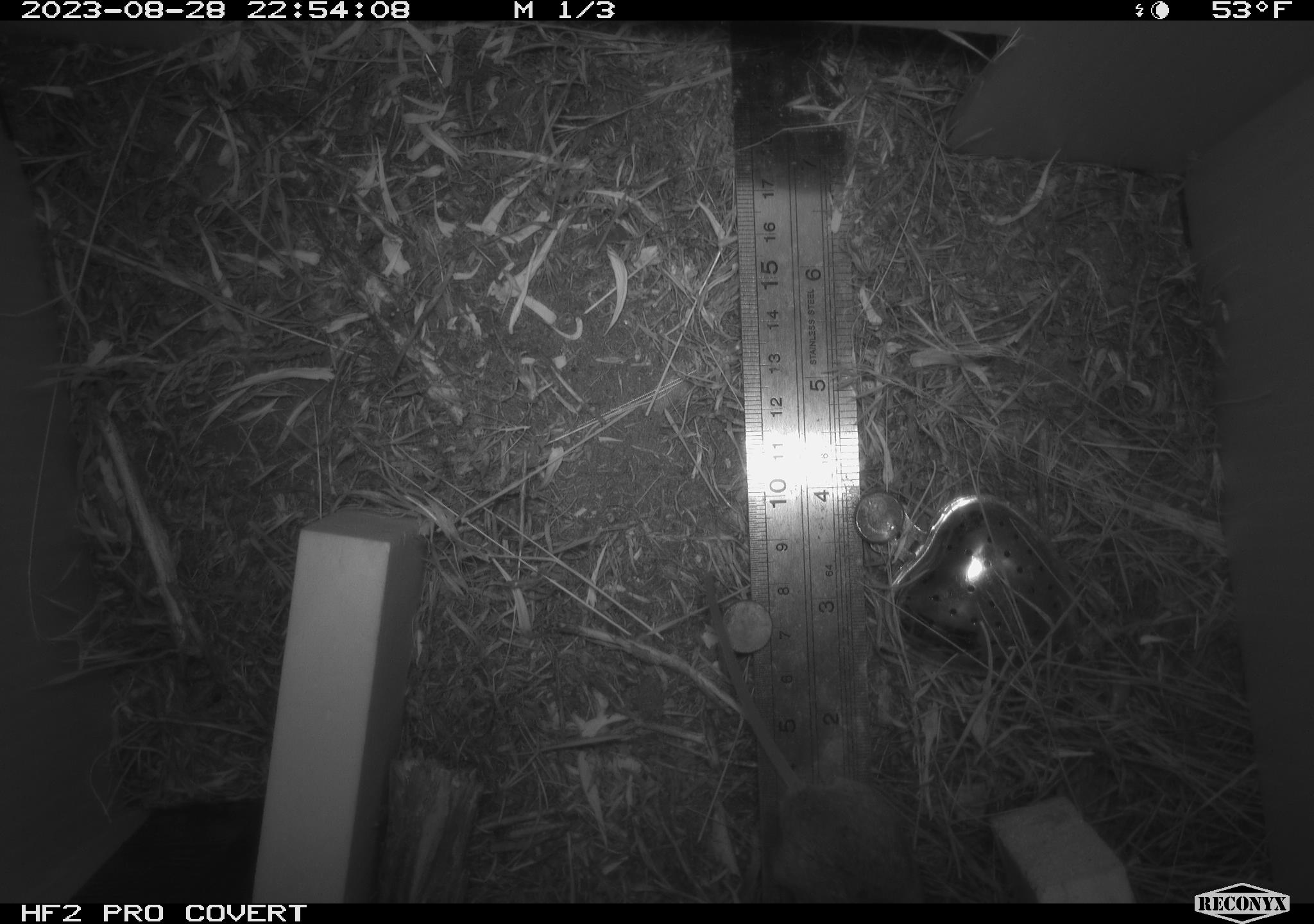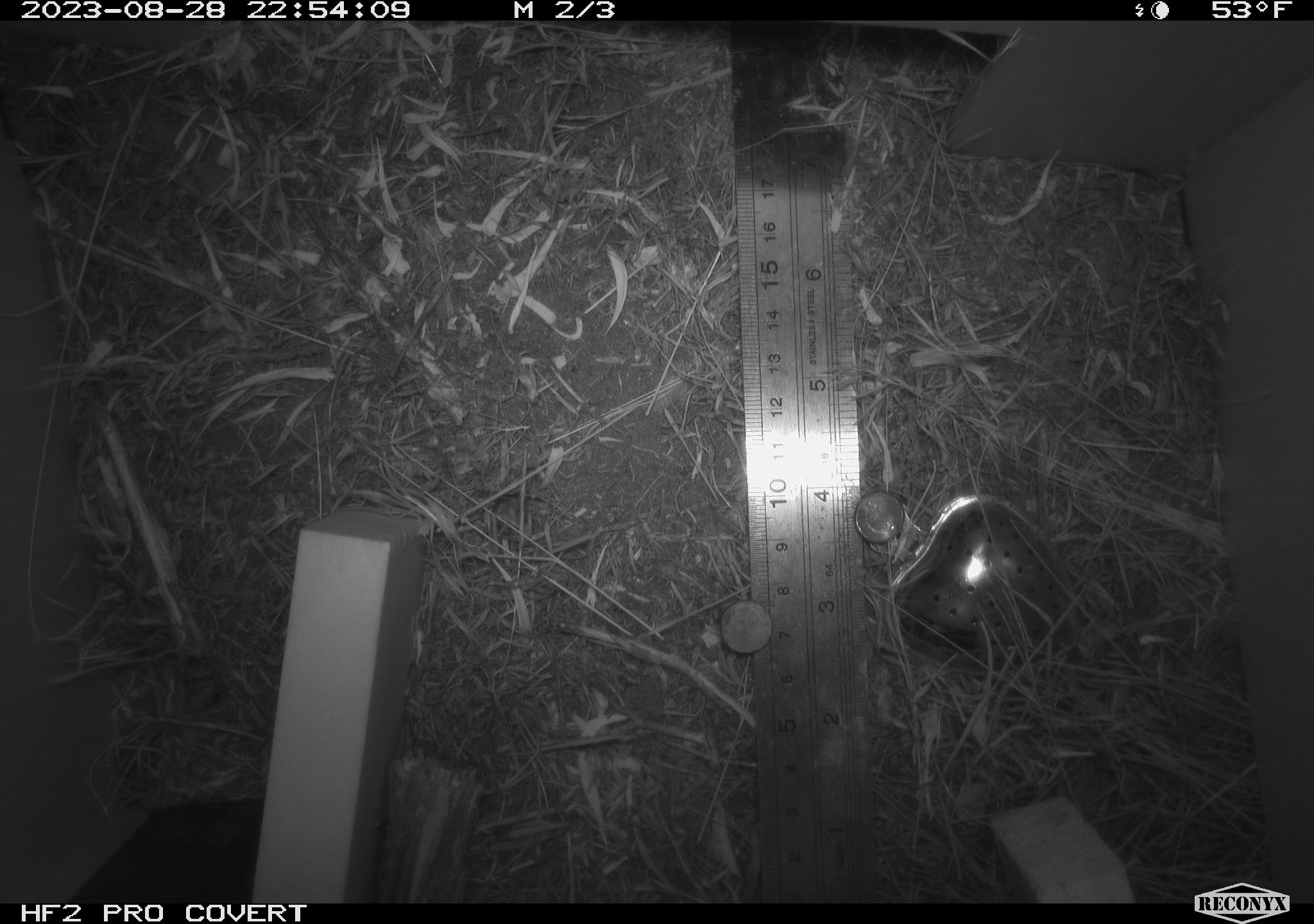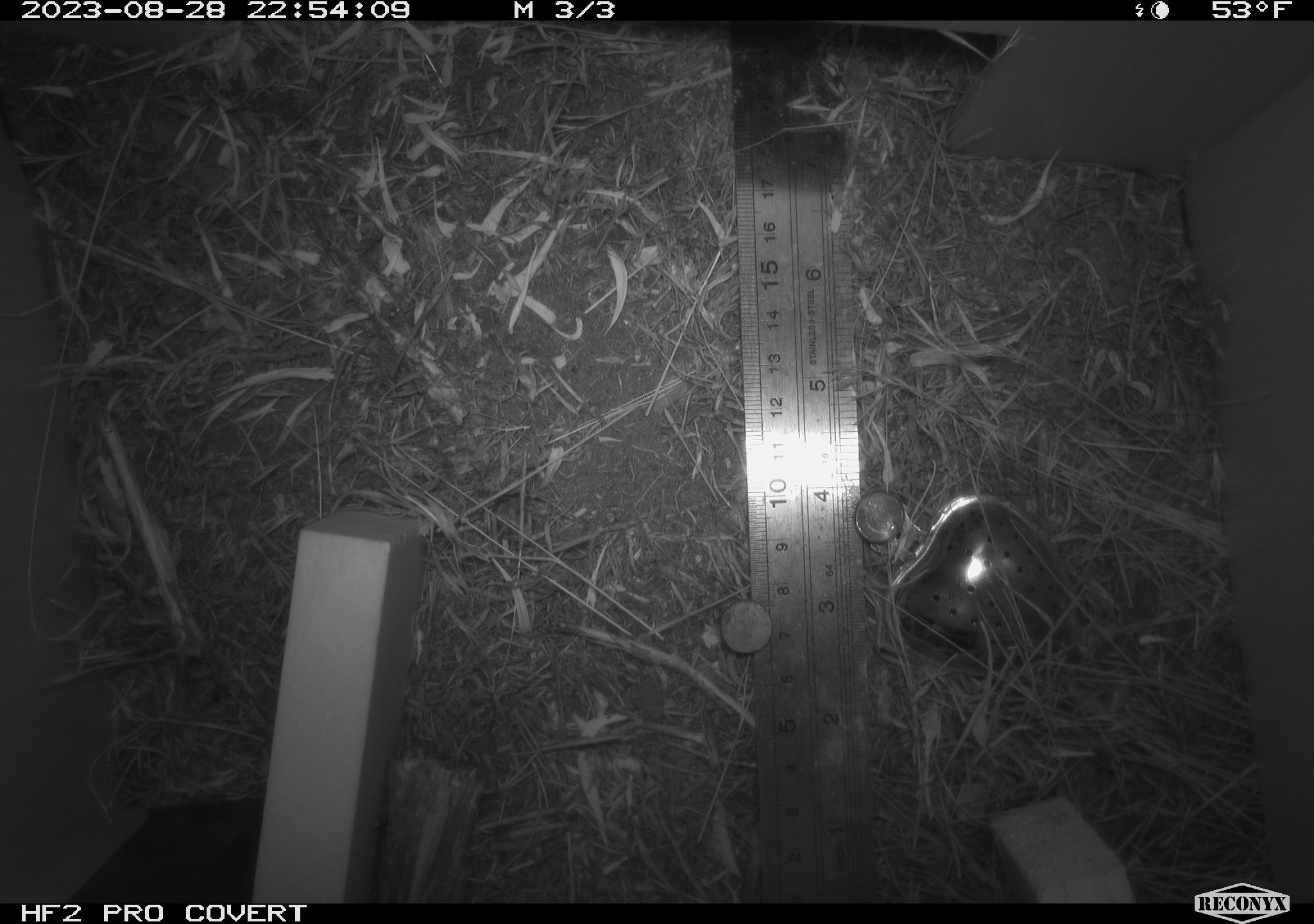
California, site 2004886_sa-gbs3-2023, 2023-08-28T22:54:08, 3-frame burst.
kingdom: Animalia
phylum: Chordata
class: Mammalia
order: Rodentia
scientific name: Rodentia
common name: mouse species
Mouse species (Rodentia).